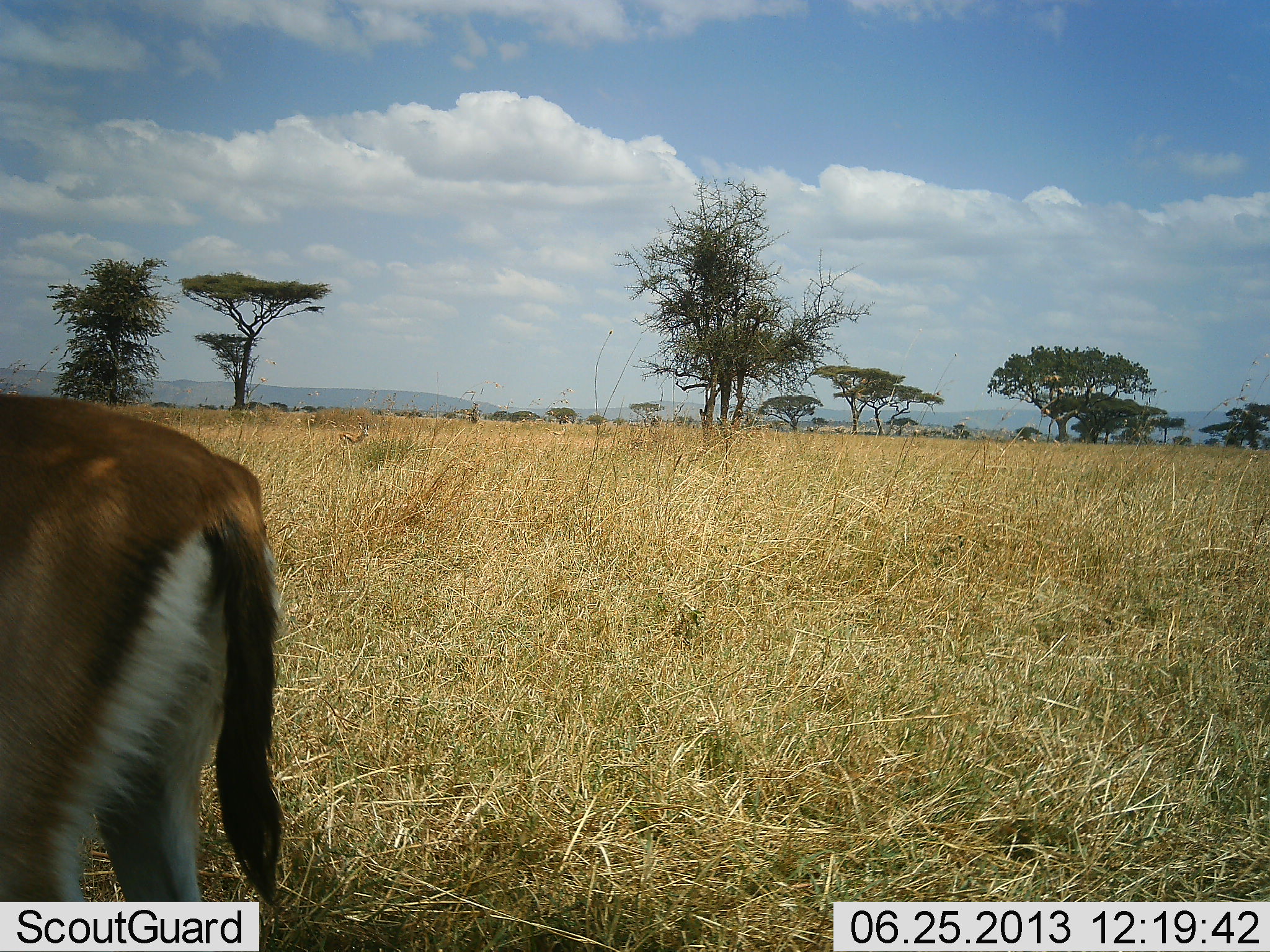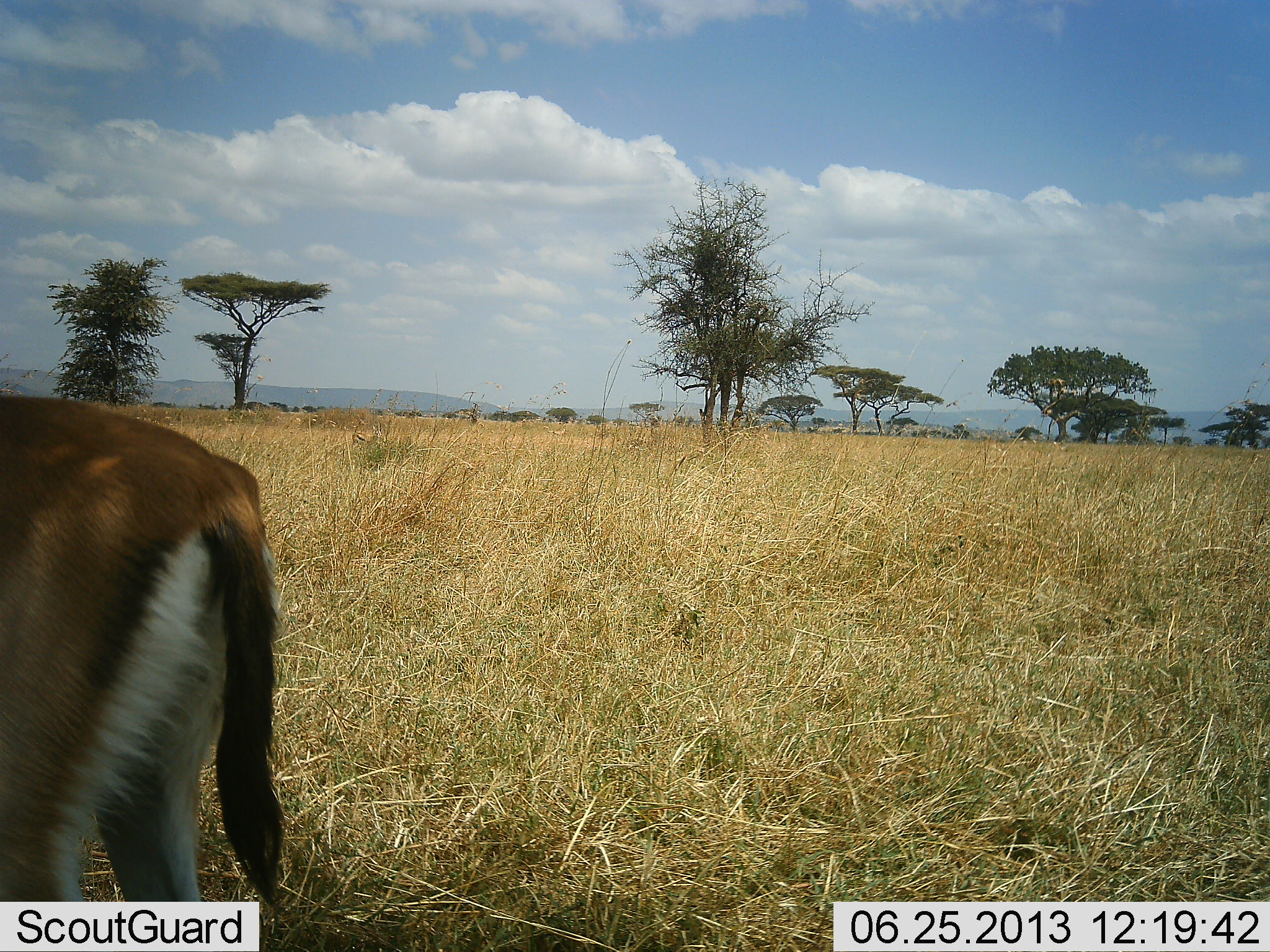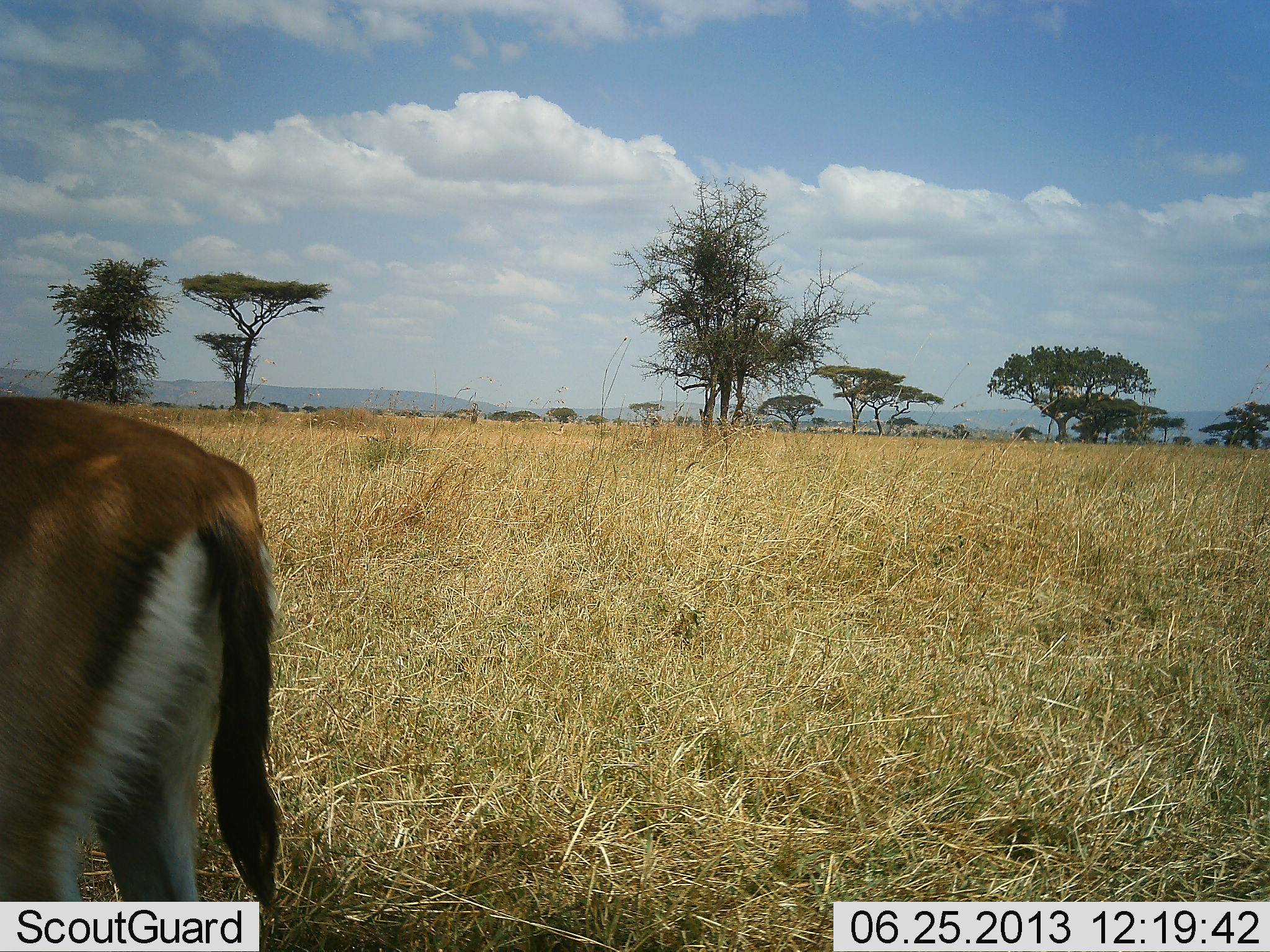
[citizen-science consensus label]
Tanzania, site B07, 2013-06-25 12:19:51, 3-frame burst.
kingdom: Animalia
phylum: Chordata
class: Mammalia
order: Artiodactyla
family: Bovidae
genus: Eudorcas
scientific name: Eudorcas thomsonii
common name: thomson's gazelle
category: gazellethomsons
Gazellethomsons (thomson's gazelle) (Eudorcas thomsonii), count 1. Behavior (volunteer vote fractions): standing 94%, resting 0%, moving 31%, interacting 0%. Young present (vote fraction): 0%. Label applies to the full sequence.